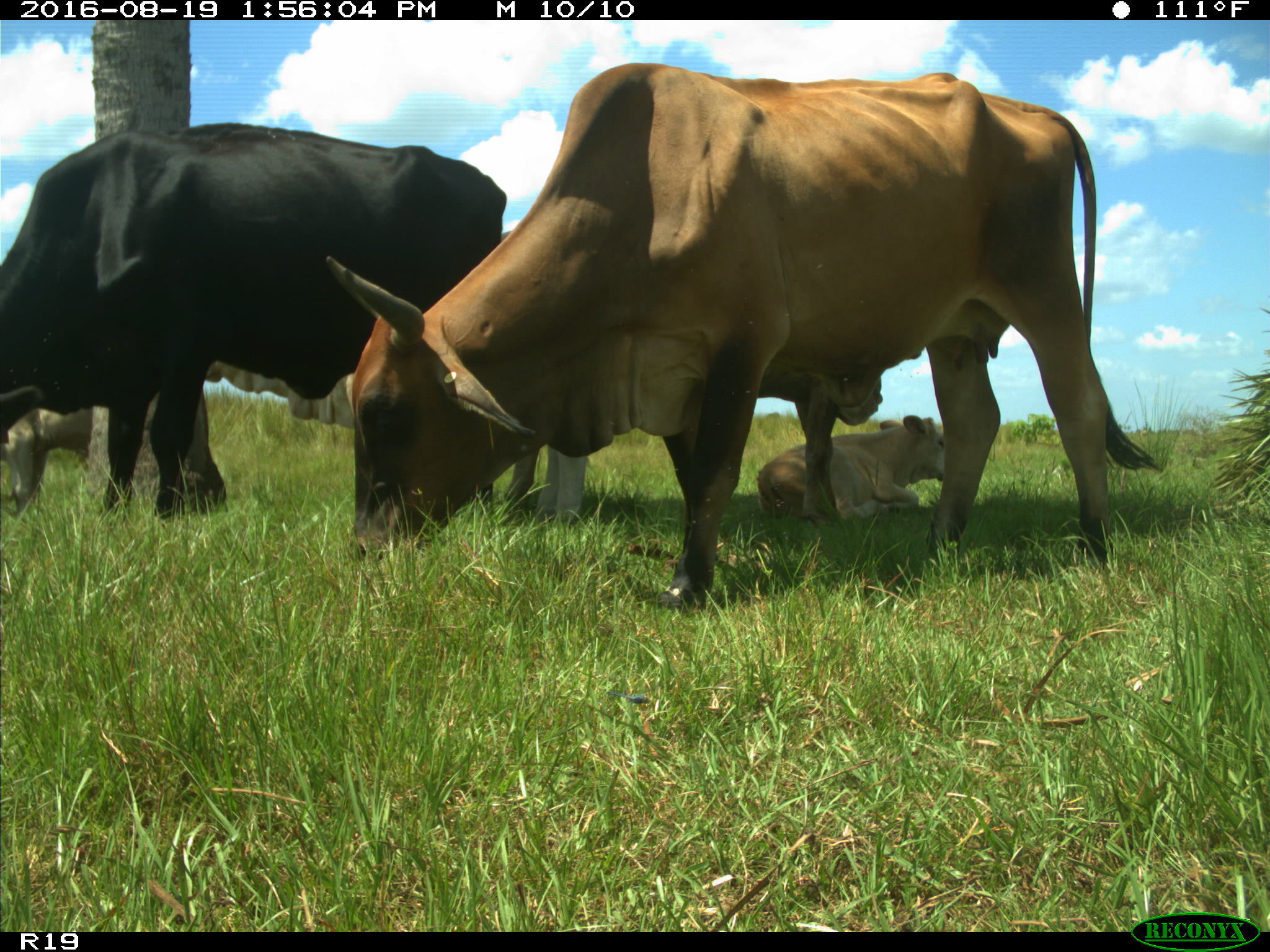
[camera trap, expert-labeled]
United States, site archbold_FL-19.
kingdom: Animalia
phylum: Chordata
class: Mammalia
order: Artiodactyla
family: Bovidae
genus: Bos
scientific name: Bos taurus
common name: domestic cow